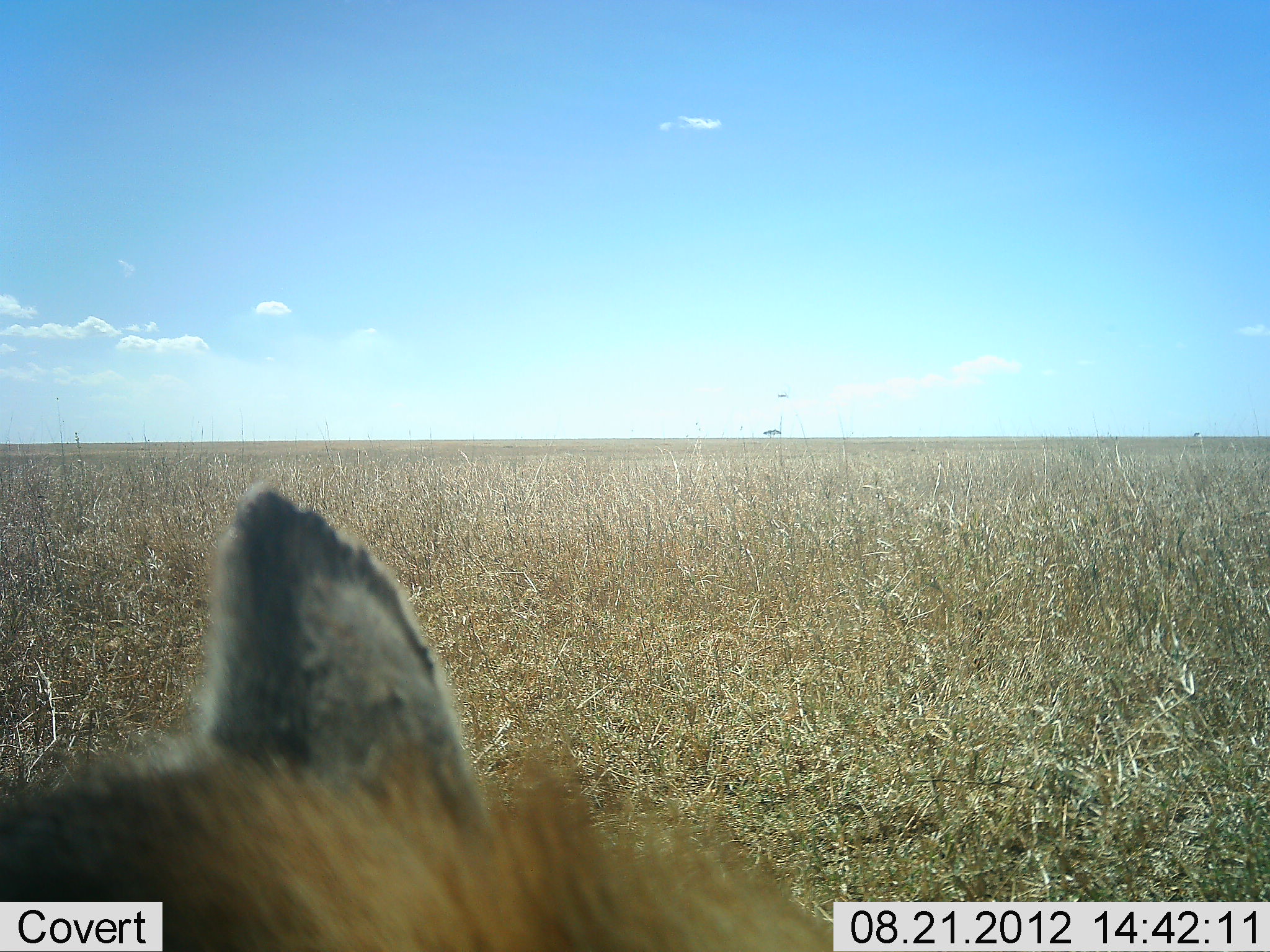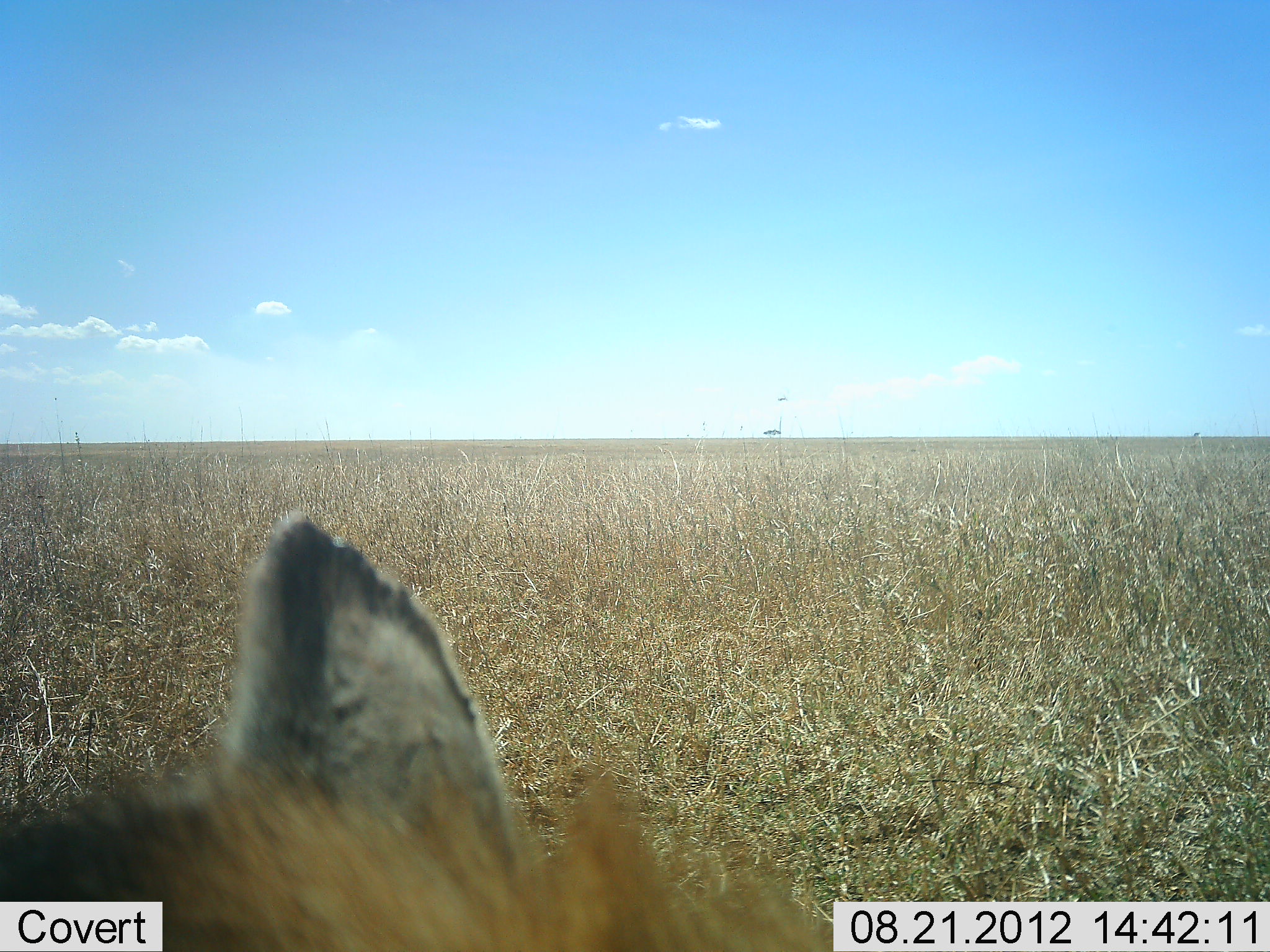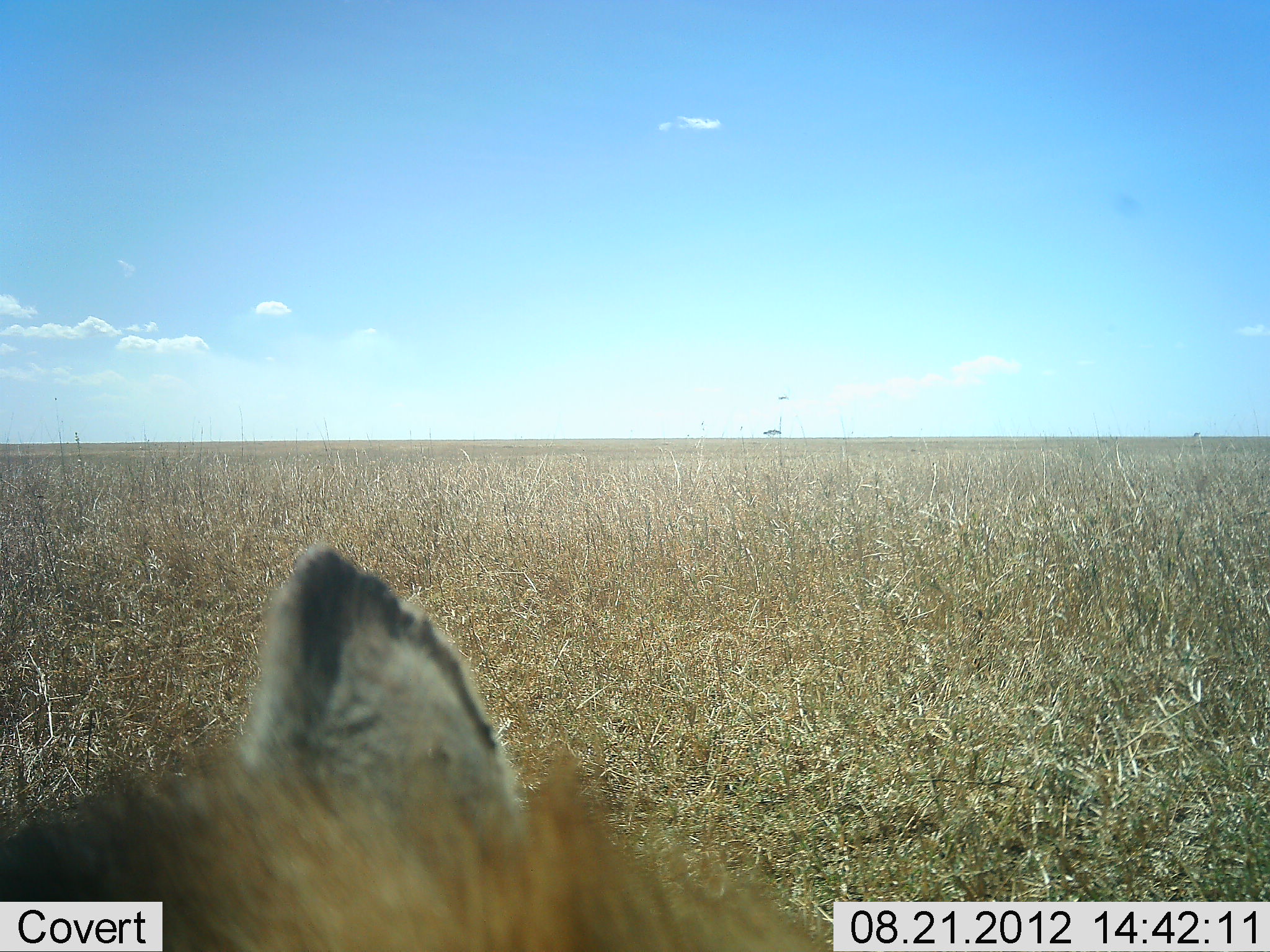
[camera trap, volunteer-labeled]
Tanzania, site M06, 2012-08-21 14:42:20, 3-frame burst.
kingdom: Animalia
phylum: Chordata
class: Mammalia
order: Carnivora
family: Hyaenidae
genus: Crocuta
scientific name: Crocuta crocuta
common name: spotted hyena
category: hyenaspotted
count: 1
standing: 60%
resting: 20%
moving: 20%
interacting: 0%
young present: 0%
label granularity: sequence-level